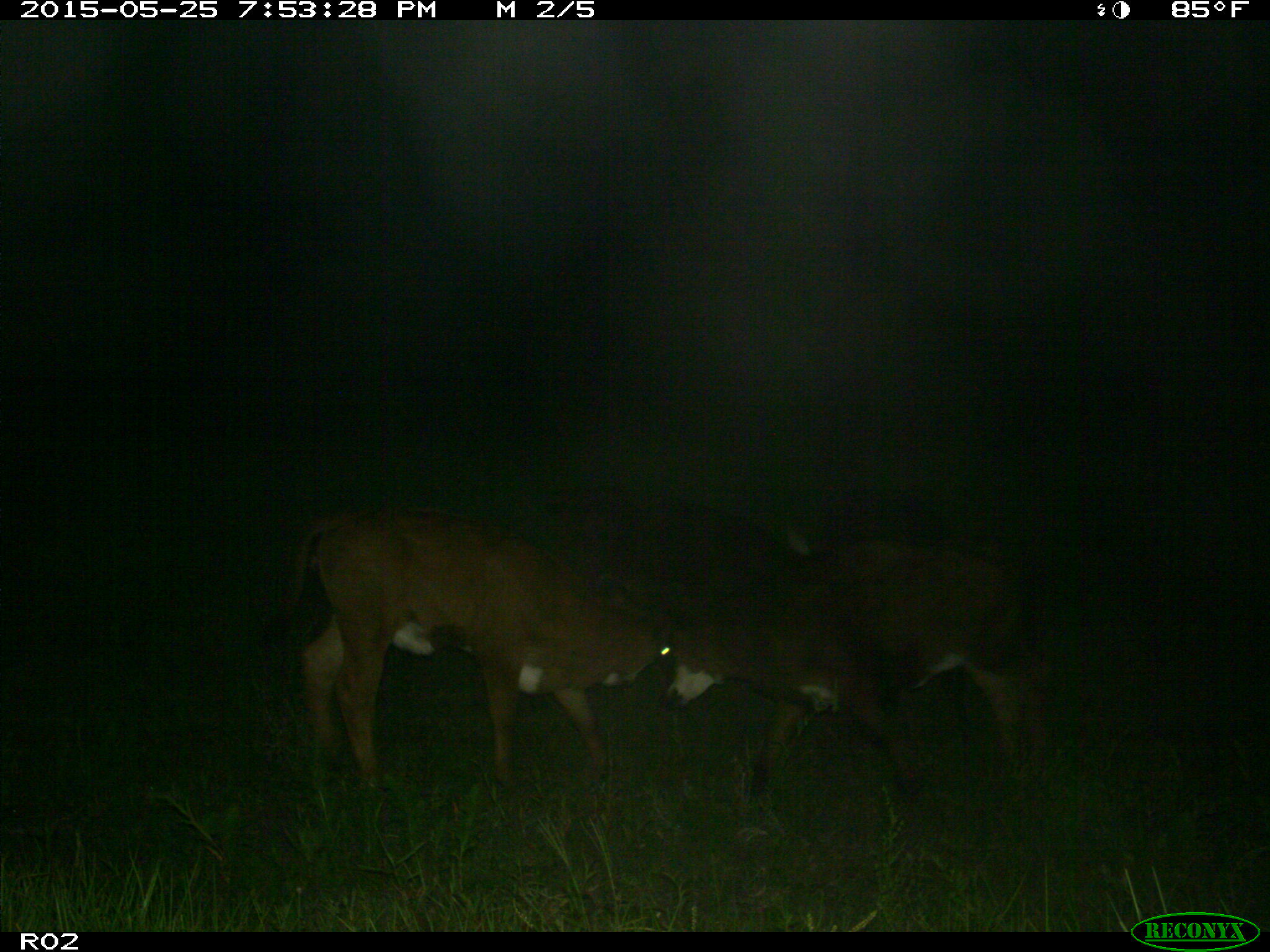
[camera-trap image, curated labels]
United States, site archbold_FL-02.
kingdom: Animalia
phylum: Chordata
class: Mammalia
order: Artiodactyla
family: Bovidae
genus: Bos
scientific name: Bos taurus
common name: domestic cow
Bos taurus (domestic cow).